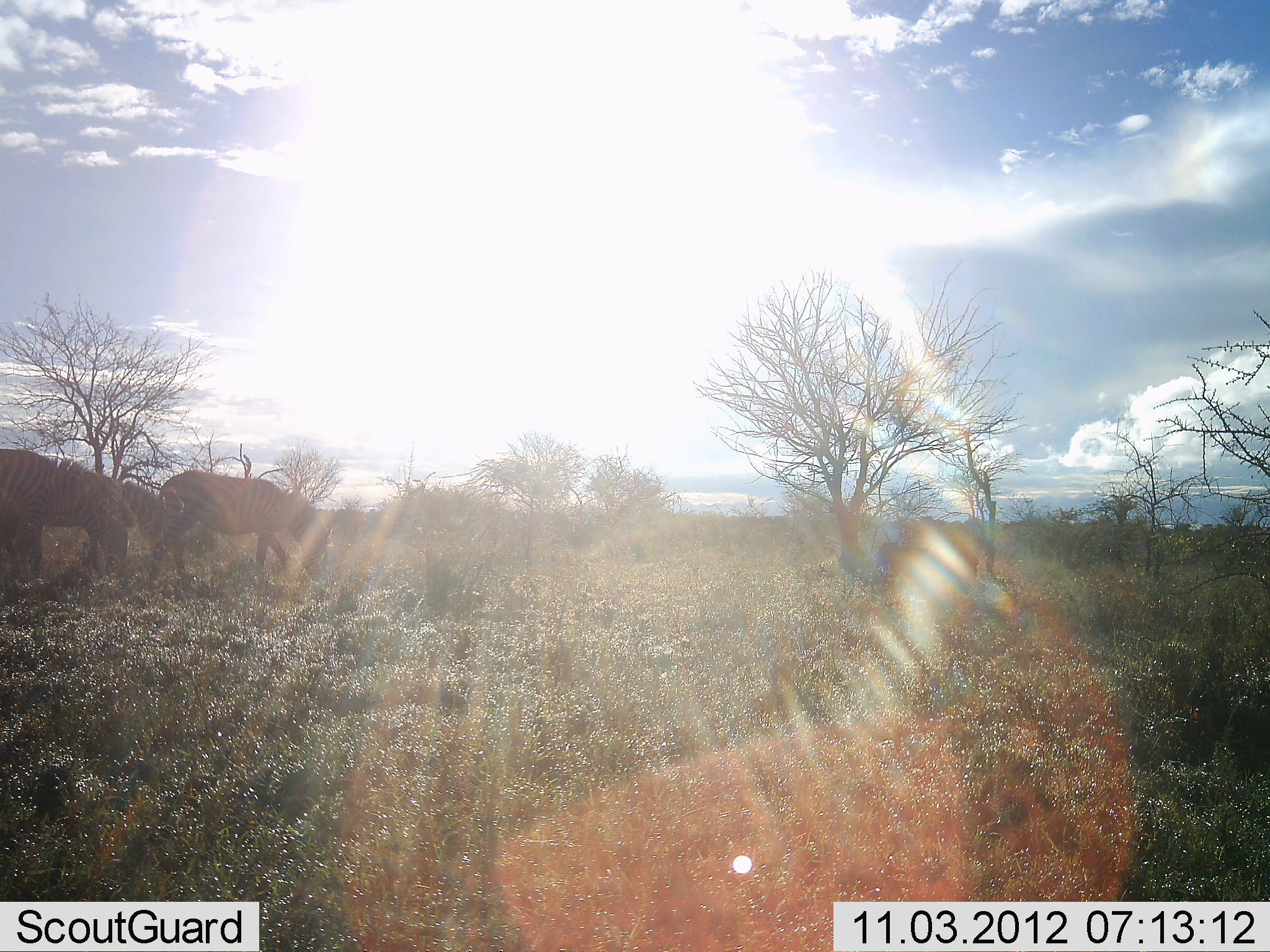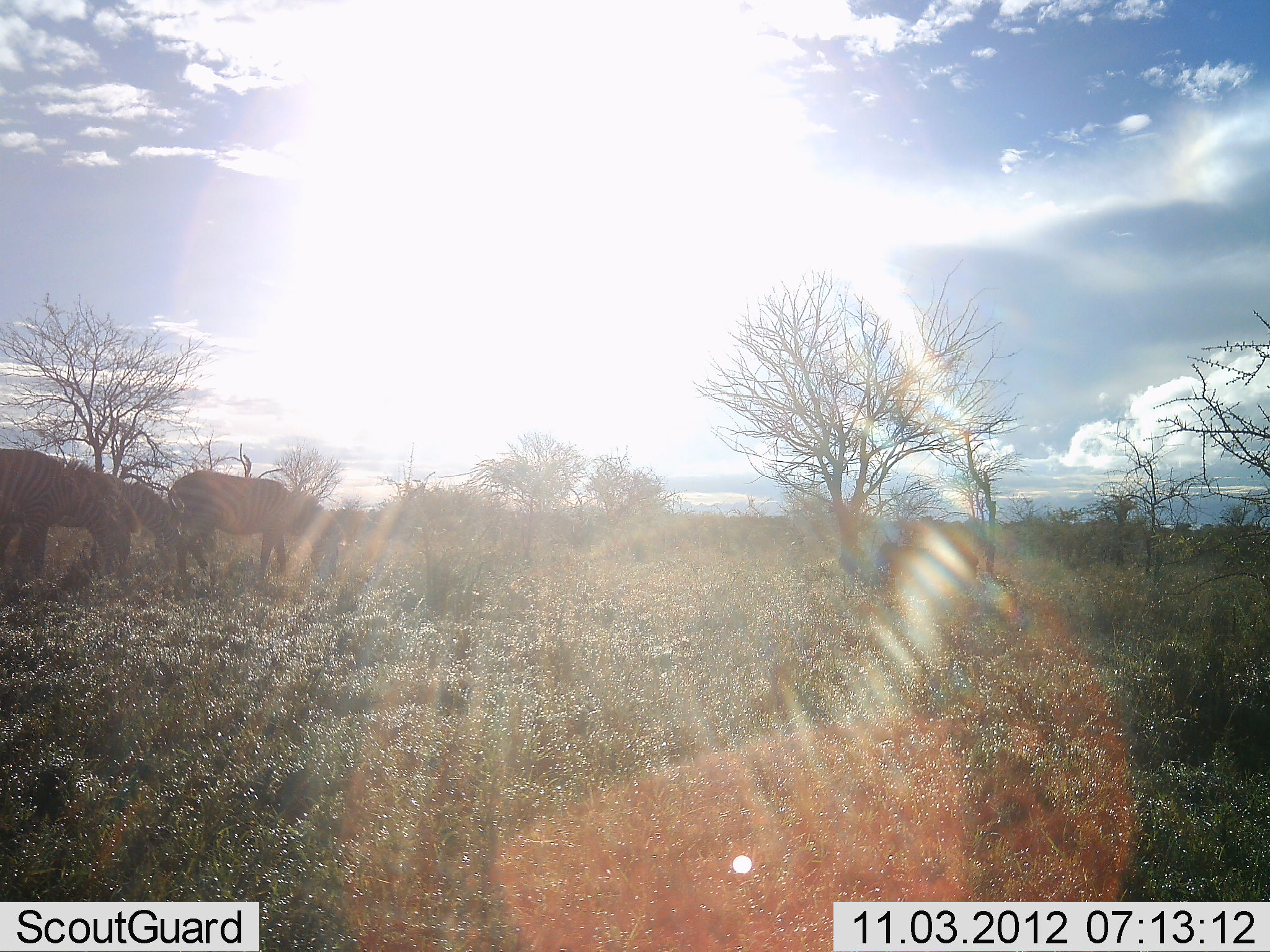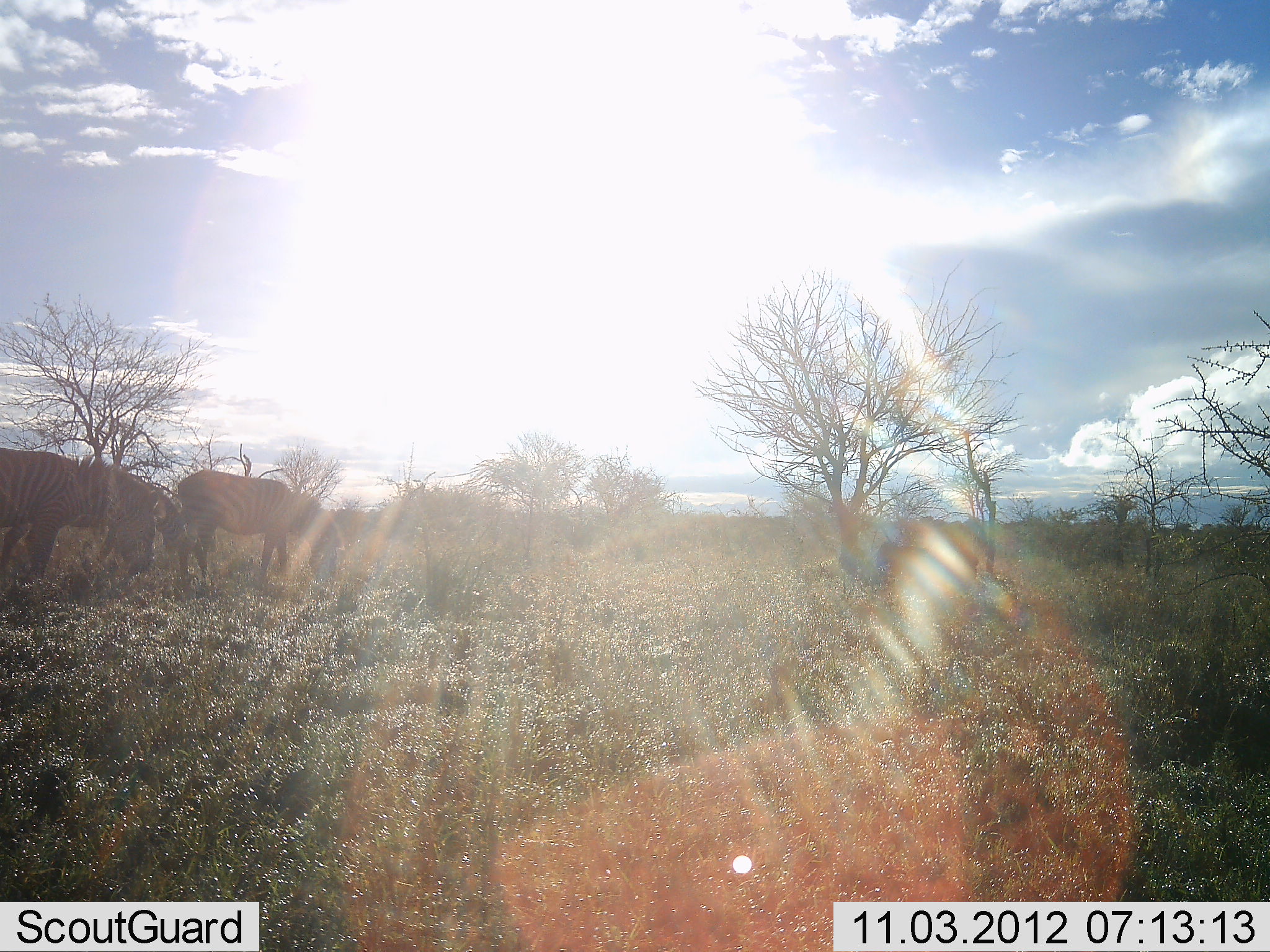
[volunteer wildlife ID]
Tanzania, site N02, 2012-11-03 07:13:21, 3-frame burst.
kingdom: Animalia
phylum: Chordata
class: Mammalia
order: Perissodactyla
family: Equidae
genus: Equus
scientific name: Equus quagga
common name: plains zebra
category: zebra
Zebra (plains zebra) (Equus quagga), count 3. Behavior (volunteer vote fractions): standing 30%, resting 0%, moving 60%, interacting 0%. Young present (vote fraction): 0%. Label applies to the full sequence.